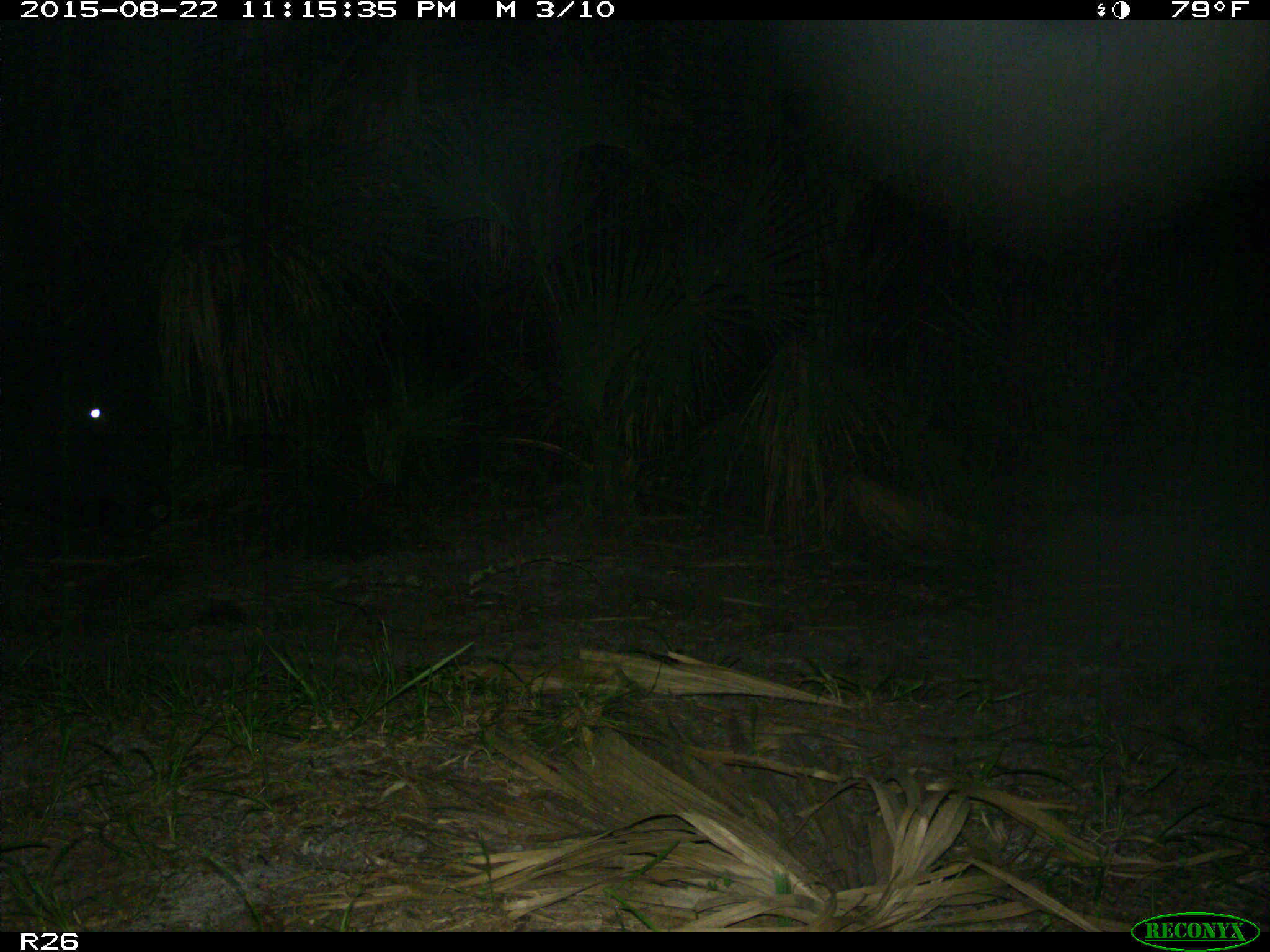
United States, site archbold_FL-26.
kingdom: Animalia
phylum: Chordata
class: Mammalia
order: Artiodactyla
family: Bovidae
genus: Bos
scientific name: Bos taurus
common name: domestic cow